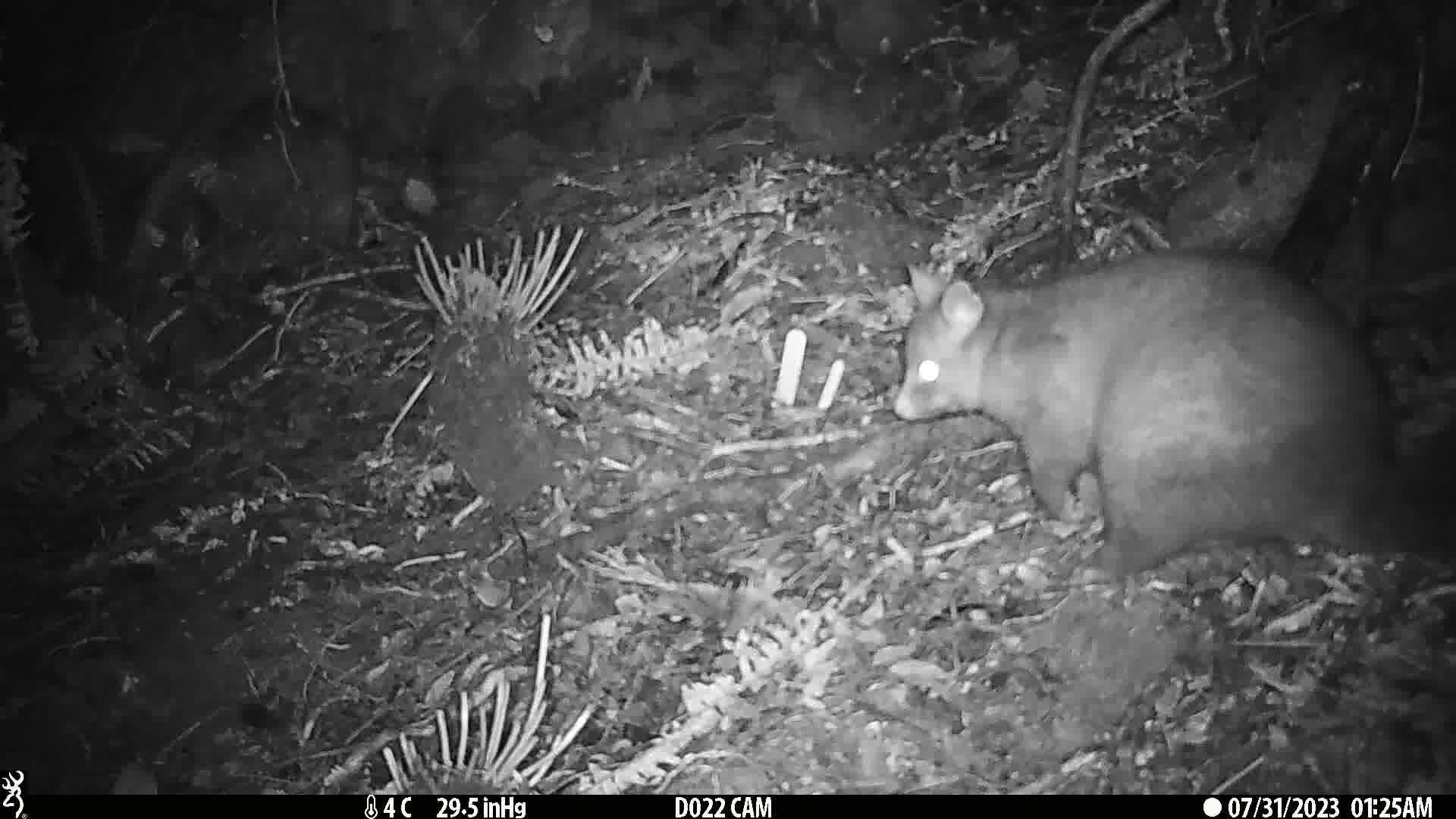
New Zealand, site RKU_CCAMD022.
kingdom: Animalia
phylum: Chordata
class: Mammalia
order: Diprotodontia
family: Phalangeridae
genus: Trichosurus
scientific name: Trichosurus vulpecula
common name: common brushtail possum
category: possum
Possum (common brushtail possum) (Trichosurus vulpecula).